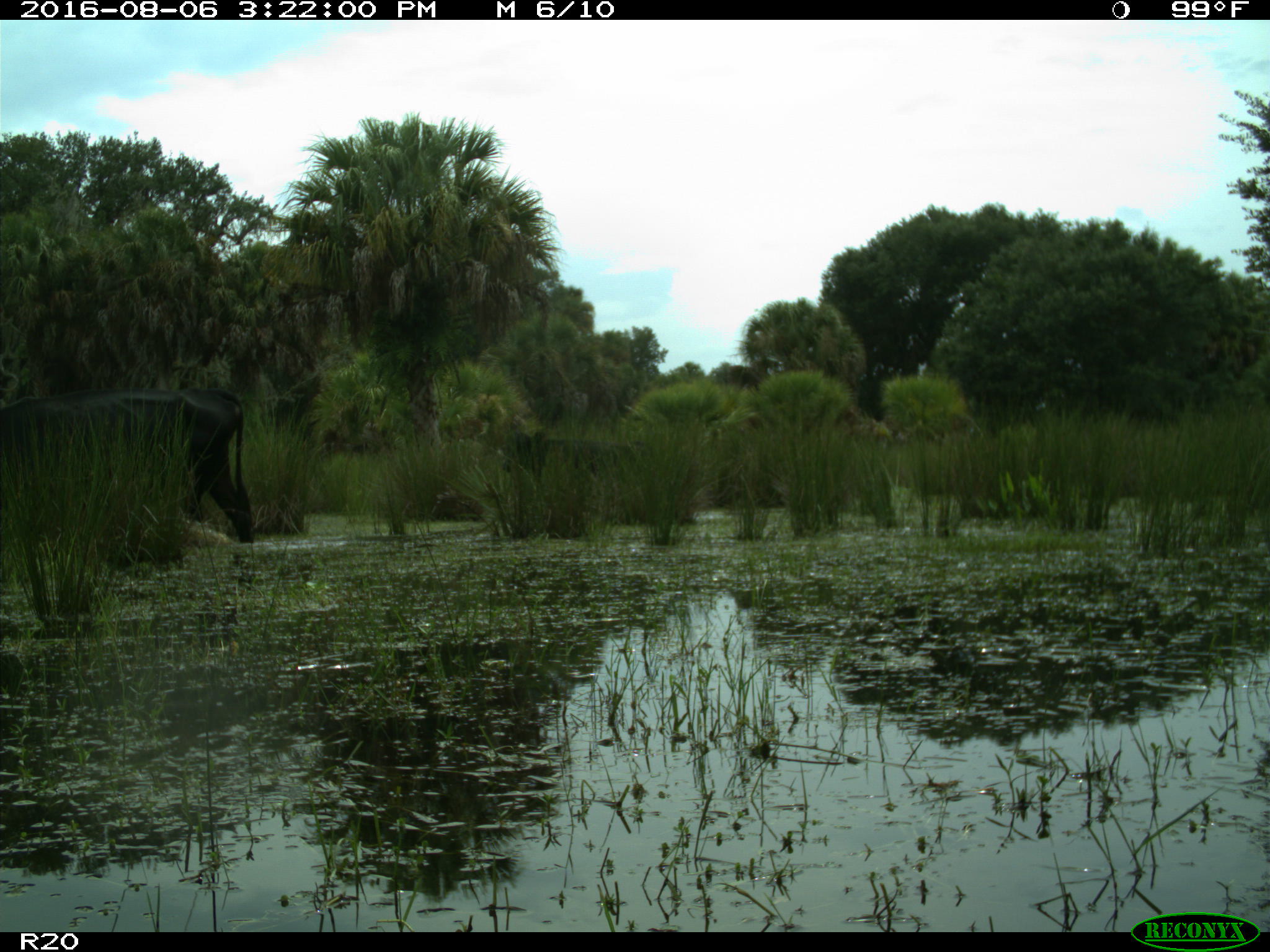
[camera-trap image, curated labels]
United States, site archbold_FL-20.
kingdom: Animalia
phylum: Chordata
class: Mammalia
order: Artiodactyla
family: Bovidae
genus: Bos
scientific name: Bos taurus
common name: domestic cow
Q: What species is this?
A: Bos taurus (domestic cow).